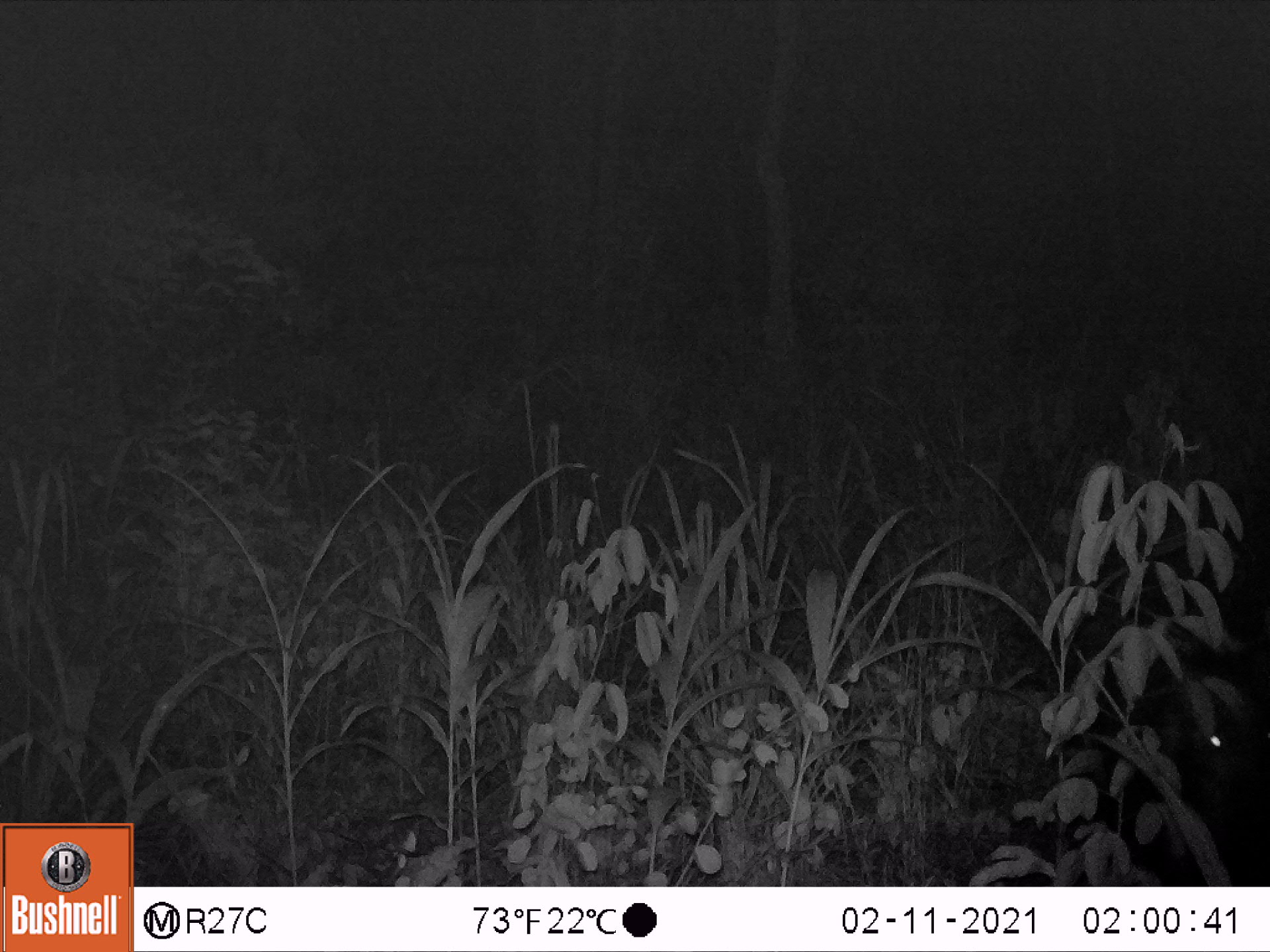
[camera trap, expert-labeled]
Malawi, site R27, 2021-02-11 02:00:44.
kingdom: Animalia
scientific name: Animalia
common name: other animal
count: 1